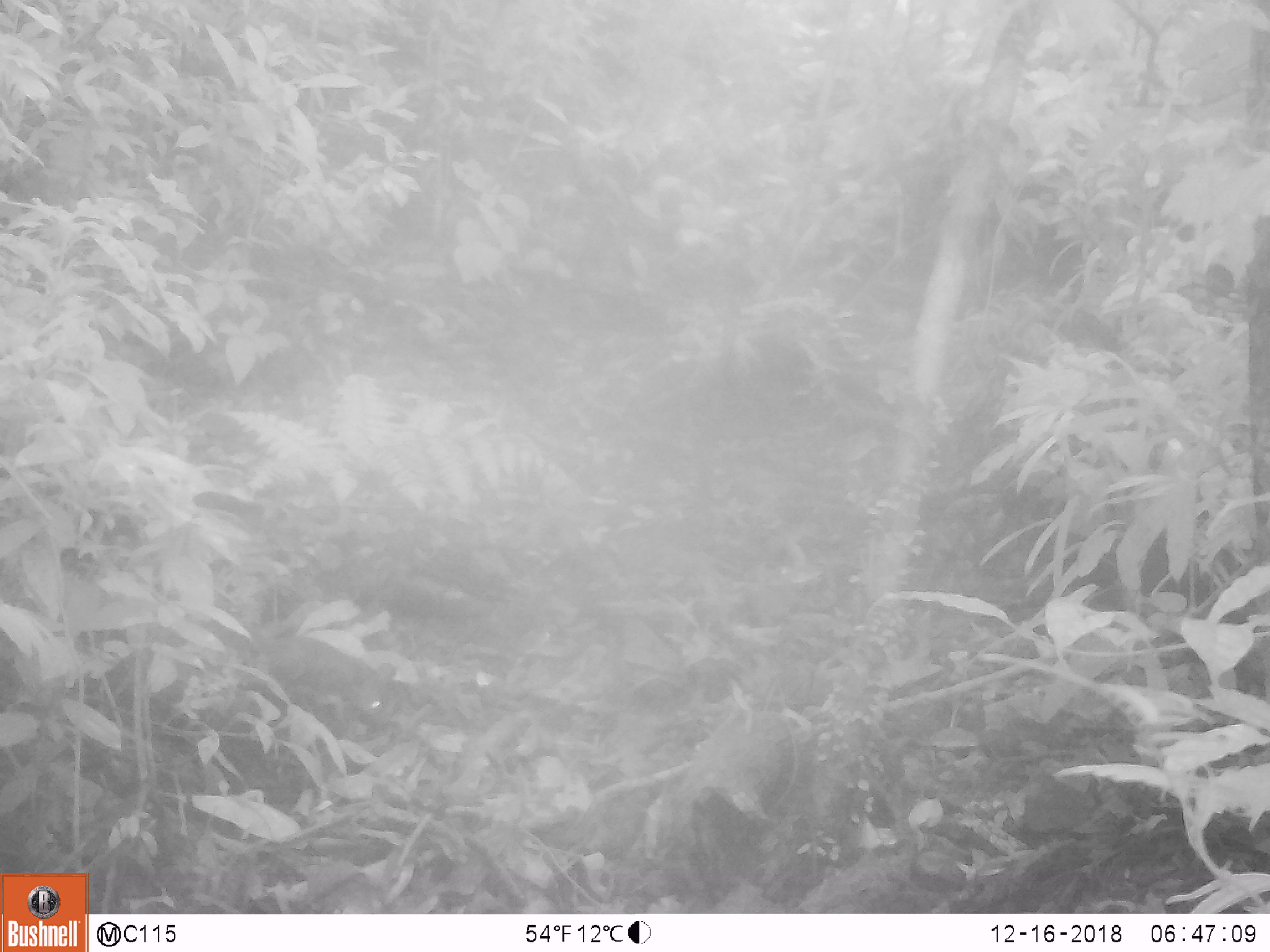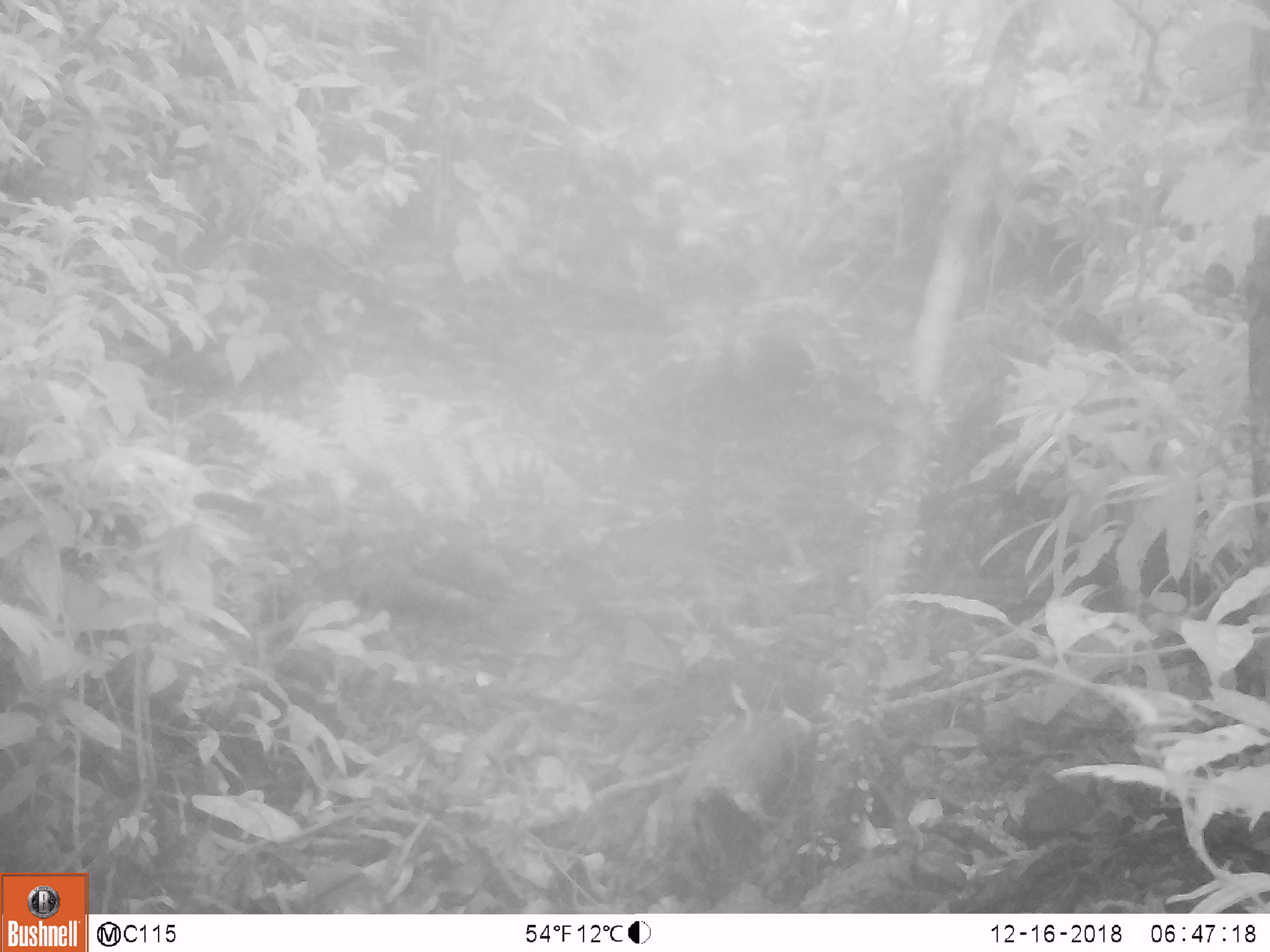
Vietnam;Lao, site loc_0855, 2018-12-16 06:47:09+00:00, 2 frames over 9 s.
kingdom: Animalia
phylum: Chordata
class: Mammalia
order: Rodentia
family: Sciuridae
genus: Dremomys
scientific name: Dremomys rufigenis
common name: red-cheeked squirrel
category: red cheeked squirrel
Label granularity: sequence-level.